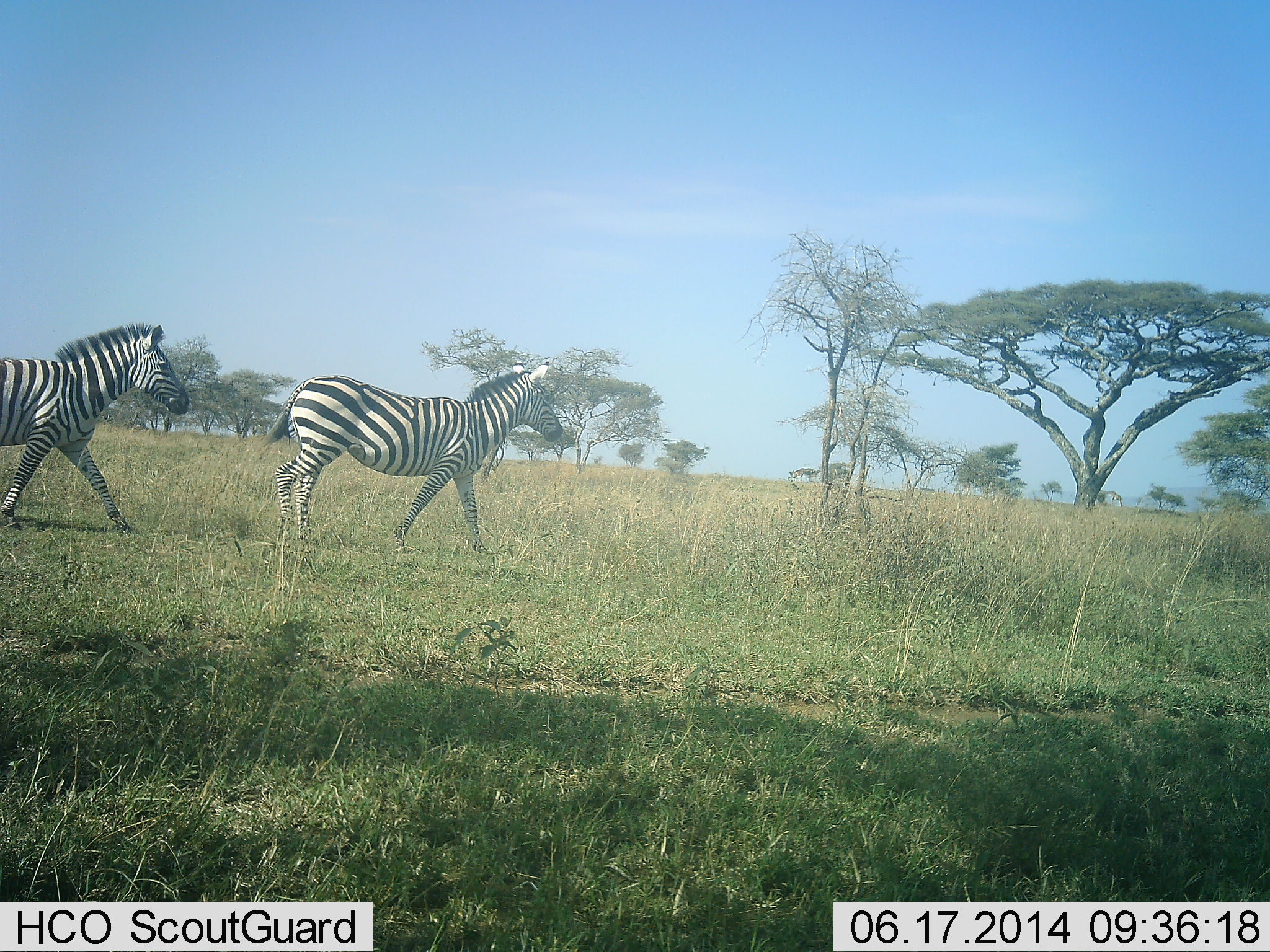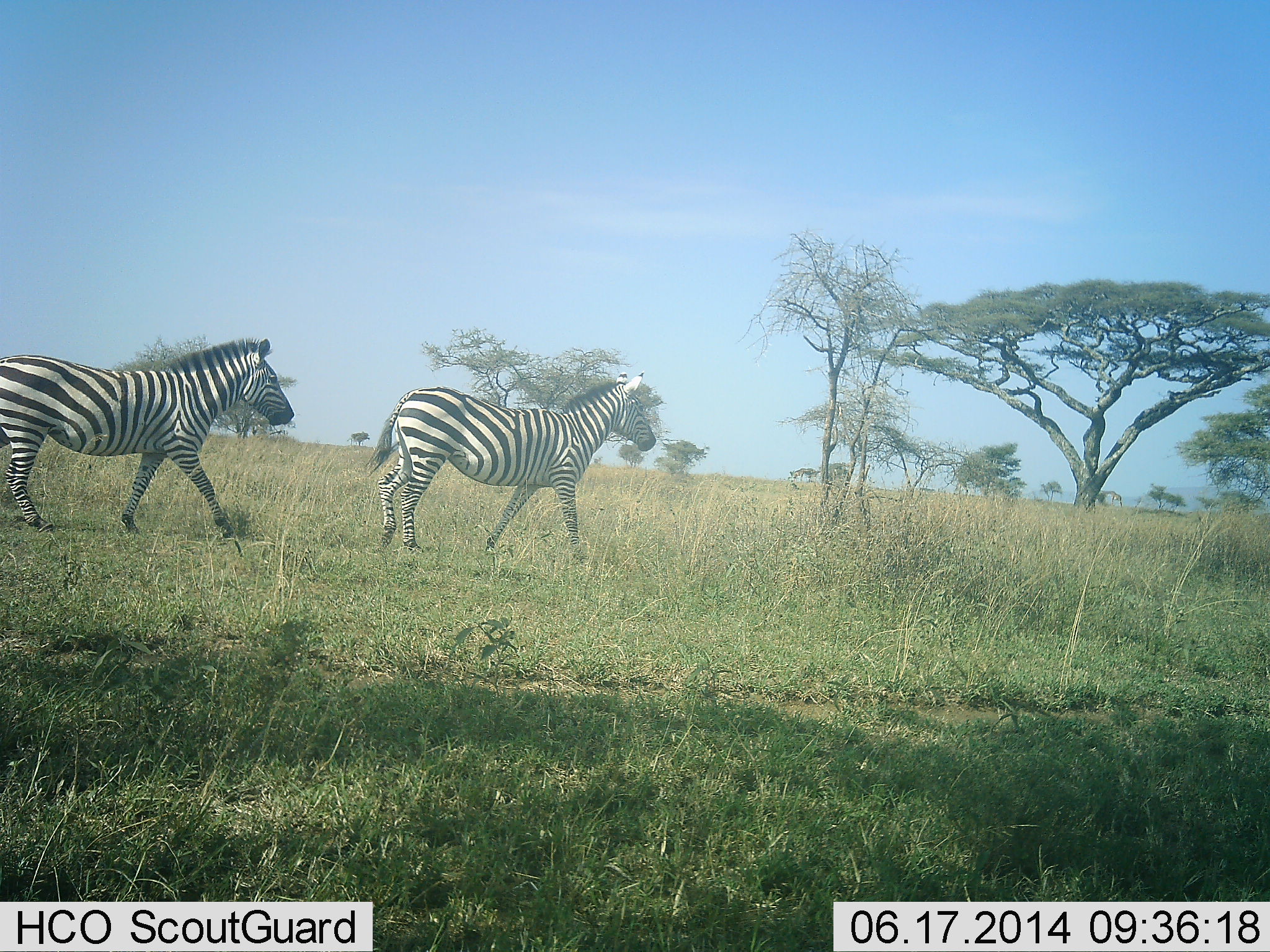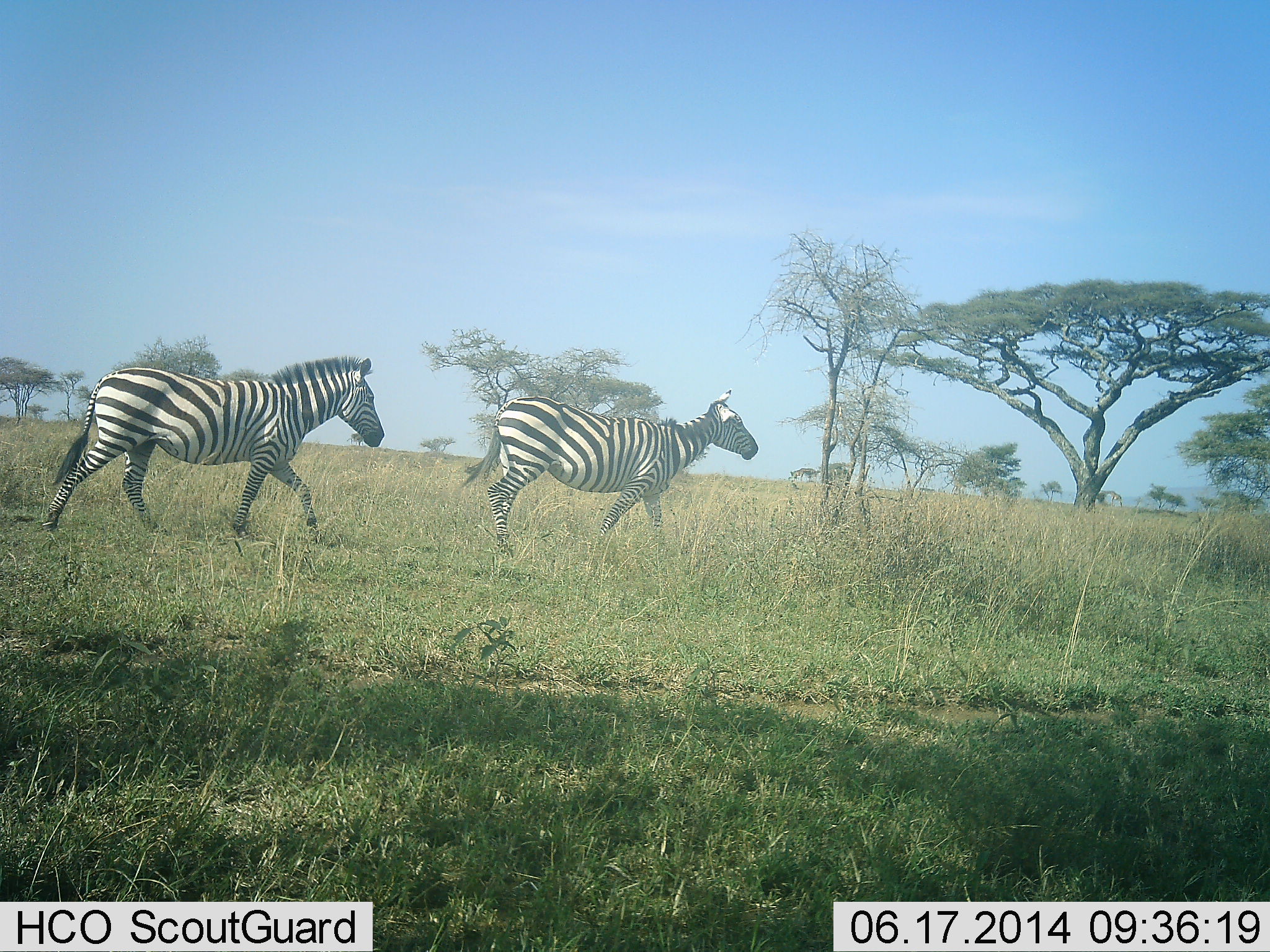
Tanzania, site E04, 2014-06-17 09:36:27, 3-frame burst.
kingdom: Animalia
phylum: Chordata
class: Mammalia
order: Perissodactyla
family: Equidae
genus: Equus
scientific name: Equus quagga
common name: plains zebra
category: zebra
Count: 2.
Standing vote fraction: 9%.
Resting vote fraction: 0%.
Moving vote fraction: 91%.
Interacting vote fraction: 0%.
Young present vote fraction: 0%.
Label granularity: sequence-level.